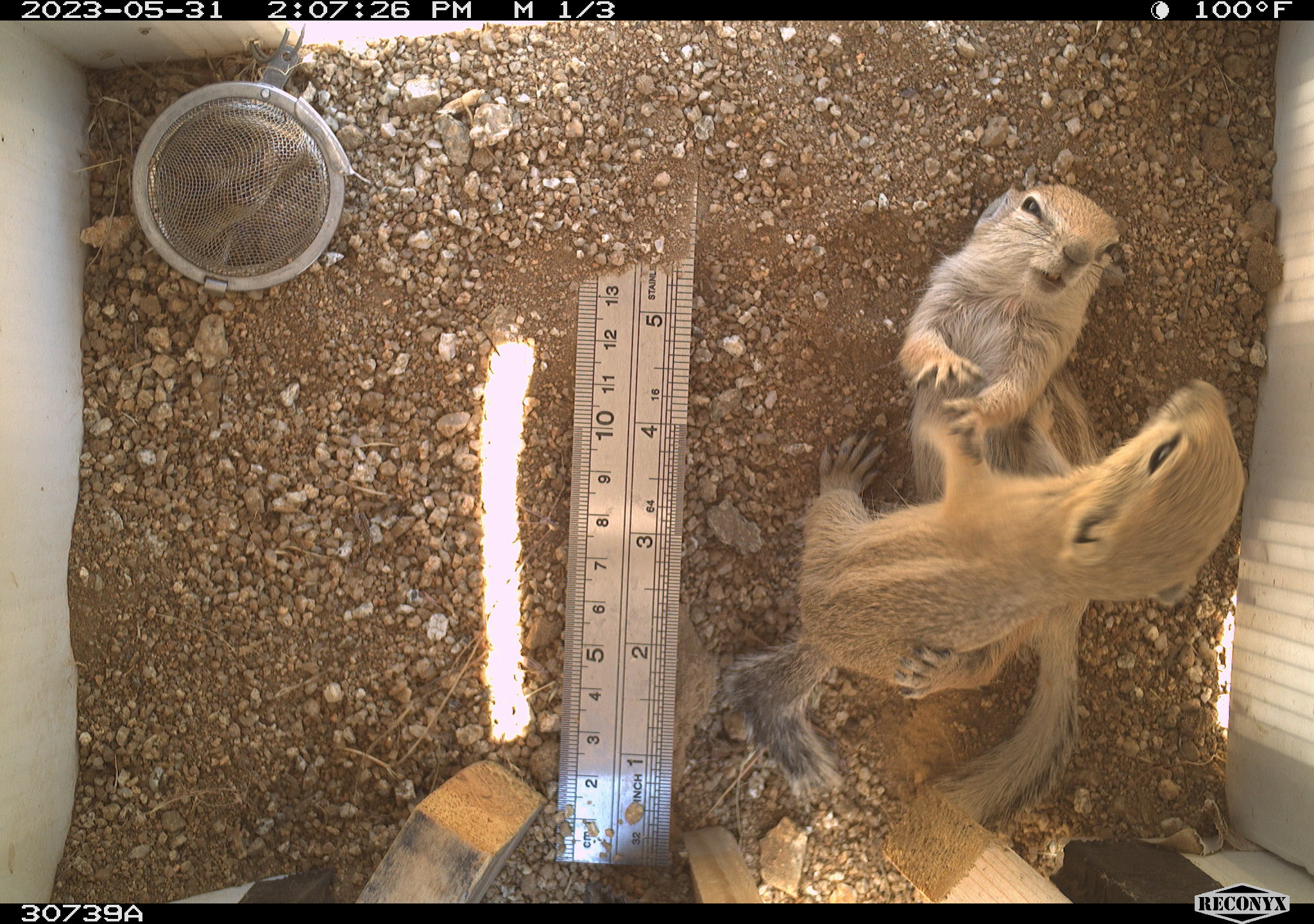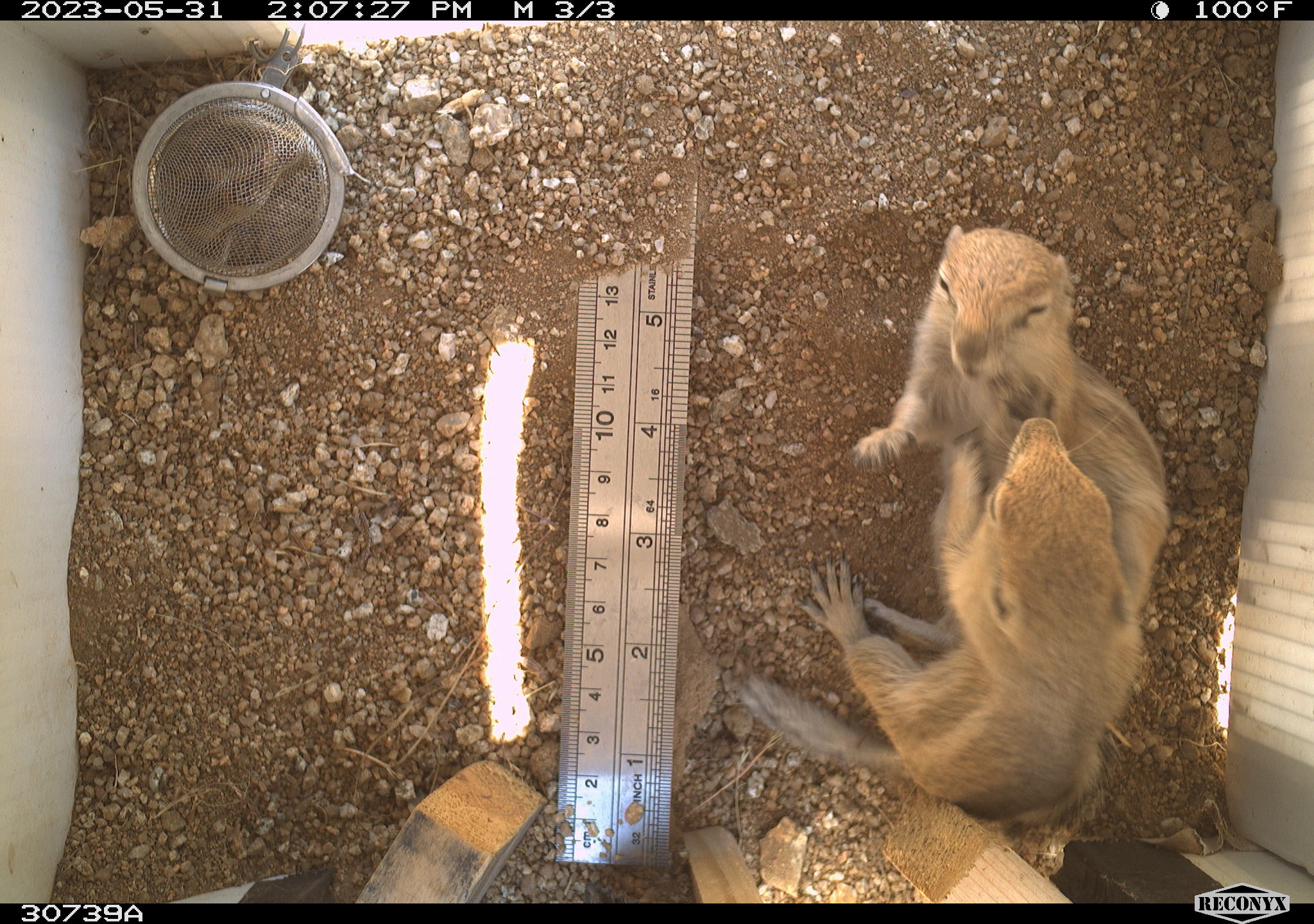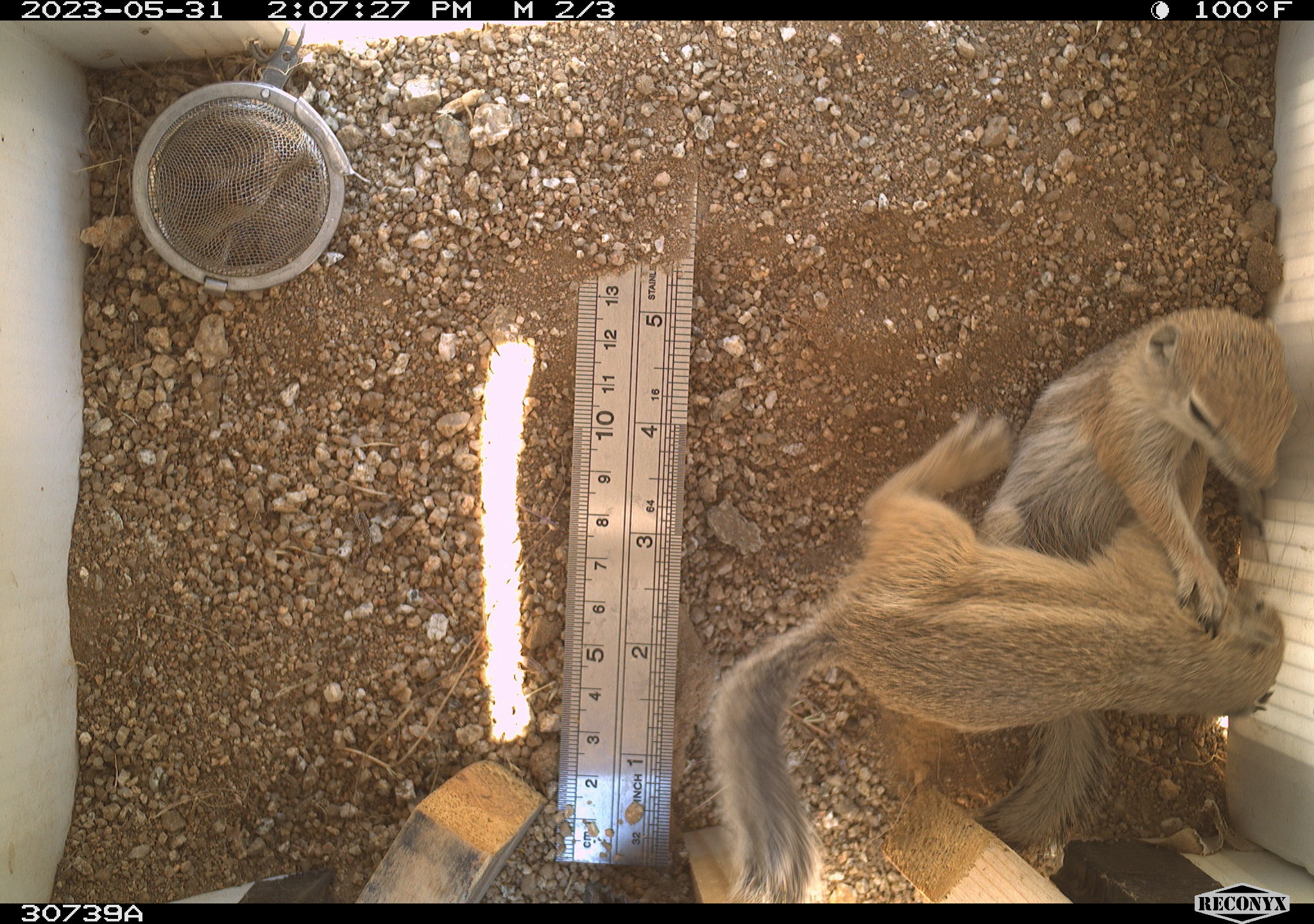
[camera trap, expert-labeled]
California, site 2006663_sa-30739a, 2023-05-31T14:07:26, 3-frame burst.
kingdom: Animalia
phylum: Chordata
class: Mammalia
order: Rodentia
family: Sciuridae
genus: Ammospermophilus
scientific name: Ammospermophilus leucurus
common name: white-tailed antelope squirrel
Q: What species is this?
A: White-tailed antelope squirrel (Ammospermophilus leucurus).